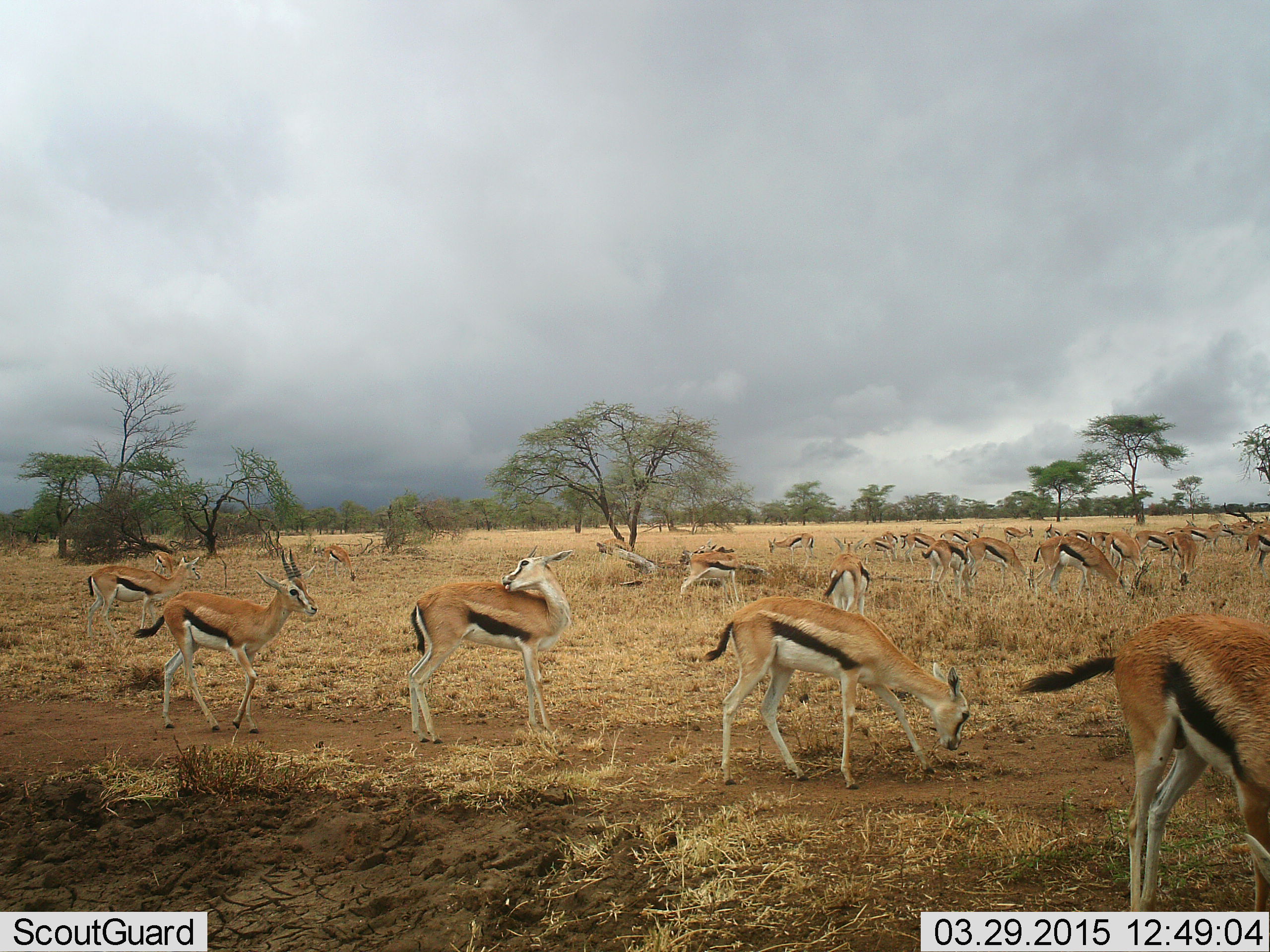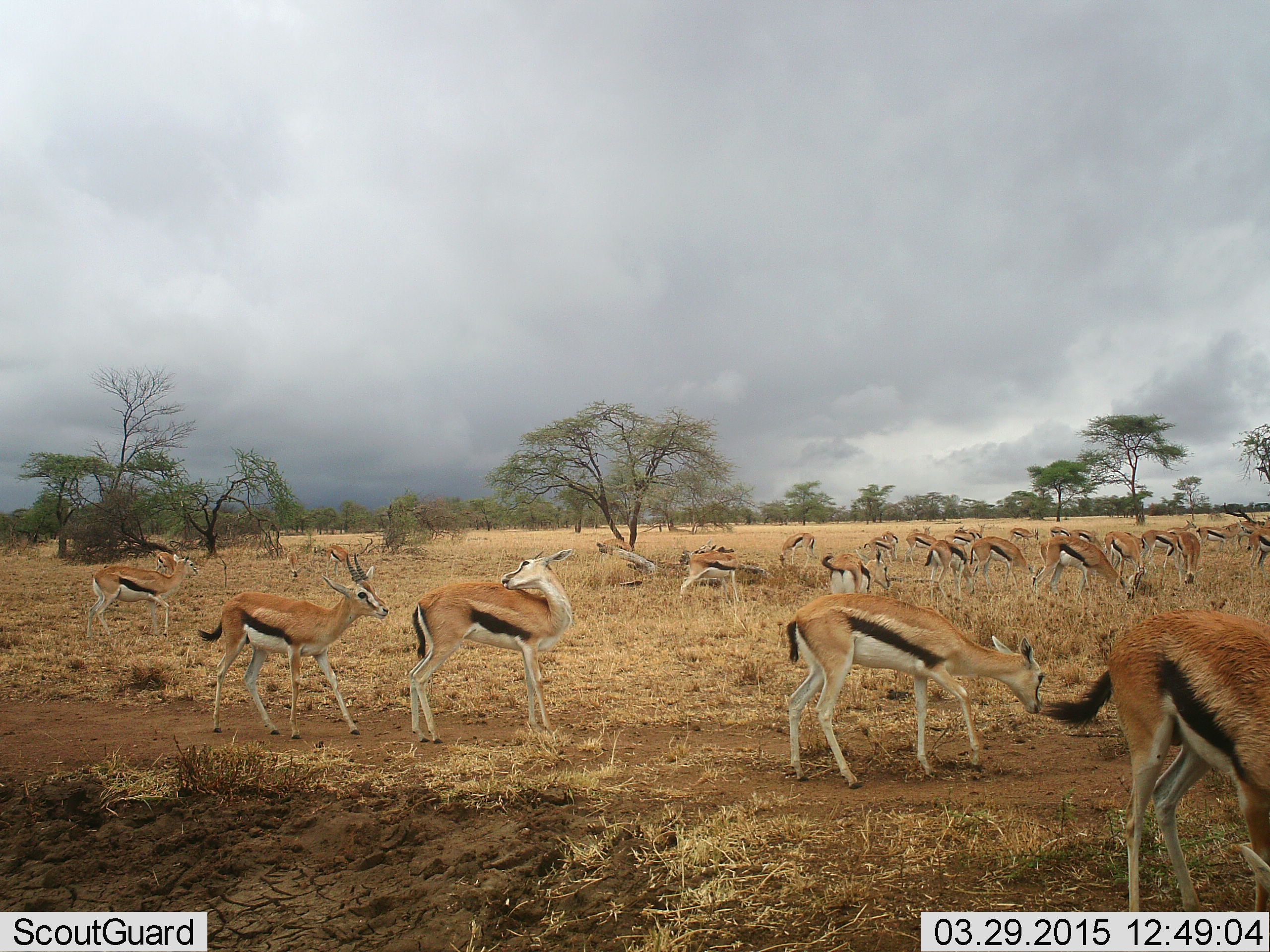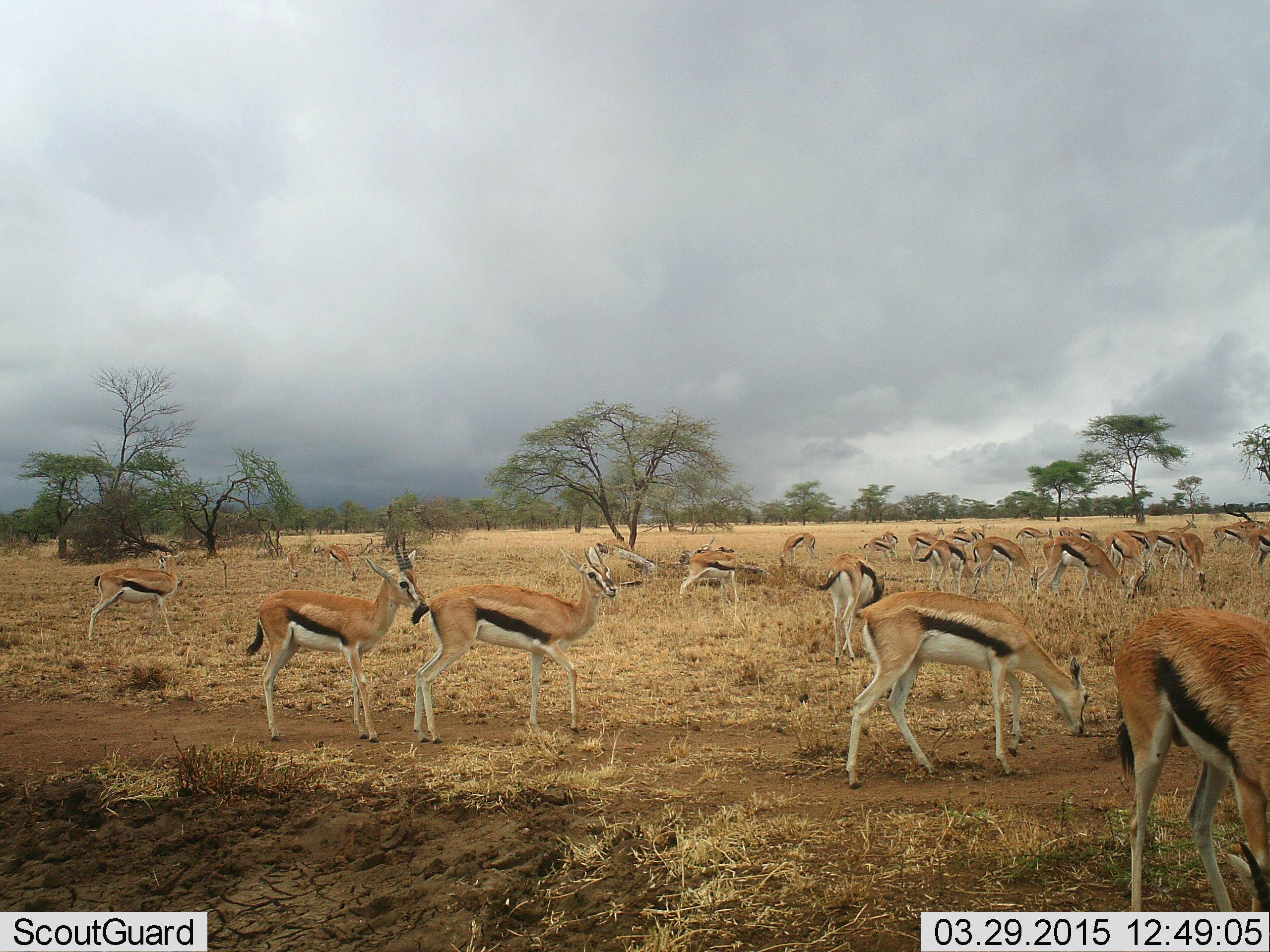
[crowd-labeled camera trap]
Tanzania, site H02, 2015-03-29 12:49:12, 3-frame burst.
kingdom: Animalia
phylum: Chordata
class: Mammalia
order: Artiodactyla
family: Bovidae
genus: Eudorcas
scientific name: Eudorcas thomsonii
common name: thomson's gazelle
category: gazellethomsons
Gazellethomsons (thomson's gazelle) (Eudorcas thomsonii), count 11-50. Behavior (volunteer vote fractions): standing 90%, resting 0%, moving 80%, interacting 10%. Young present (vote fraction): 0%. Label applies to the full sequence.